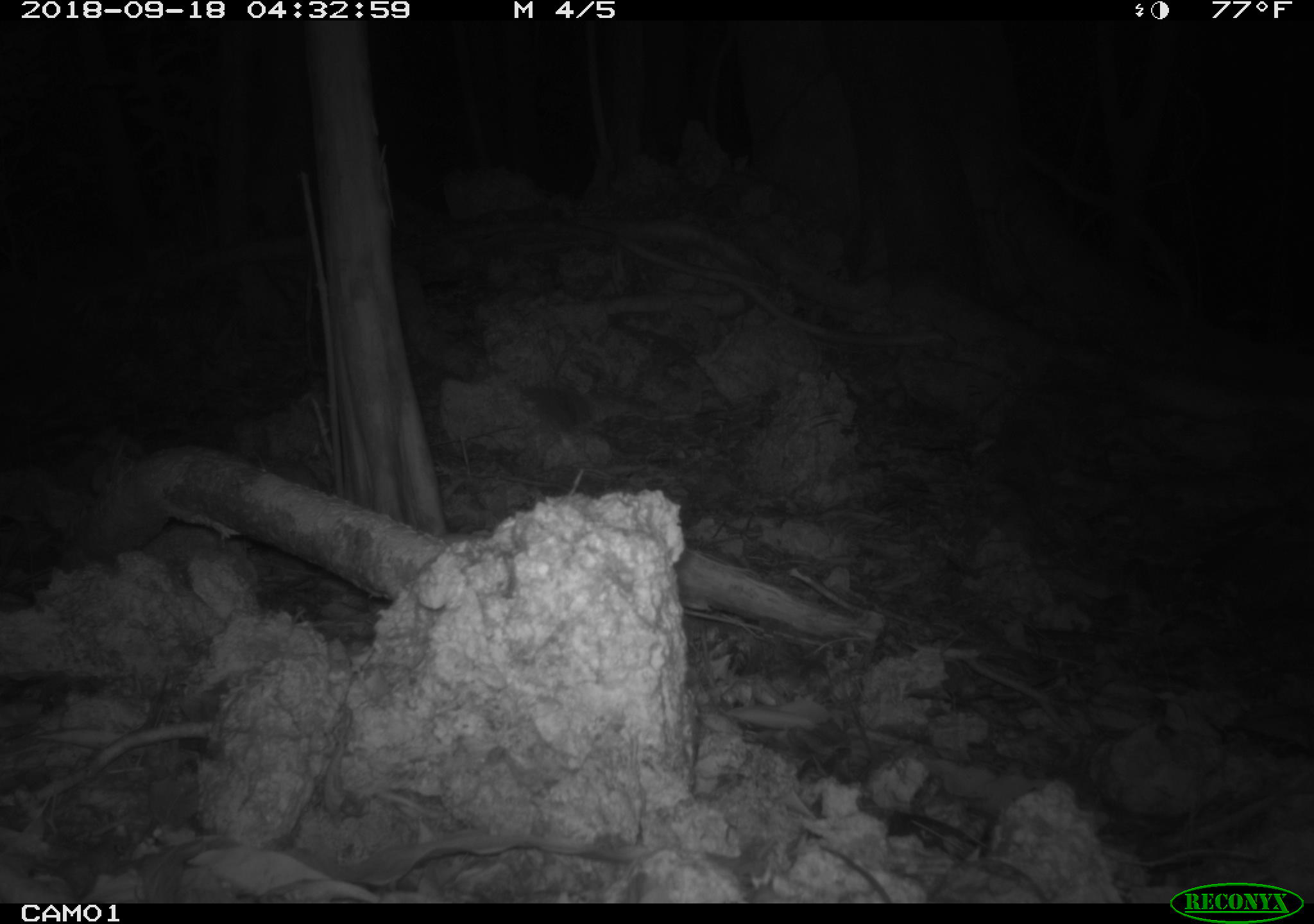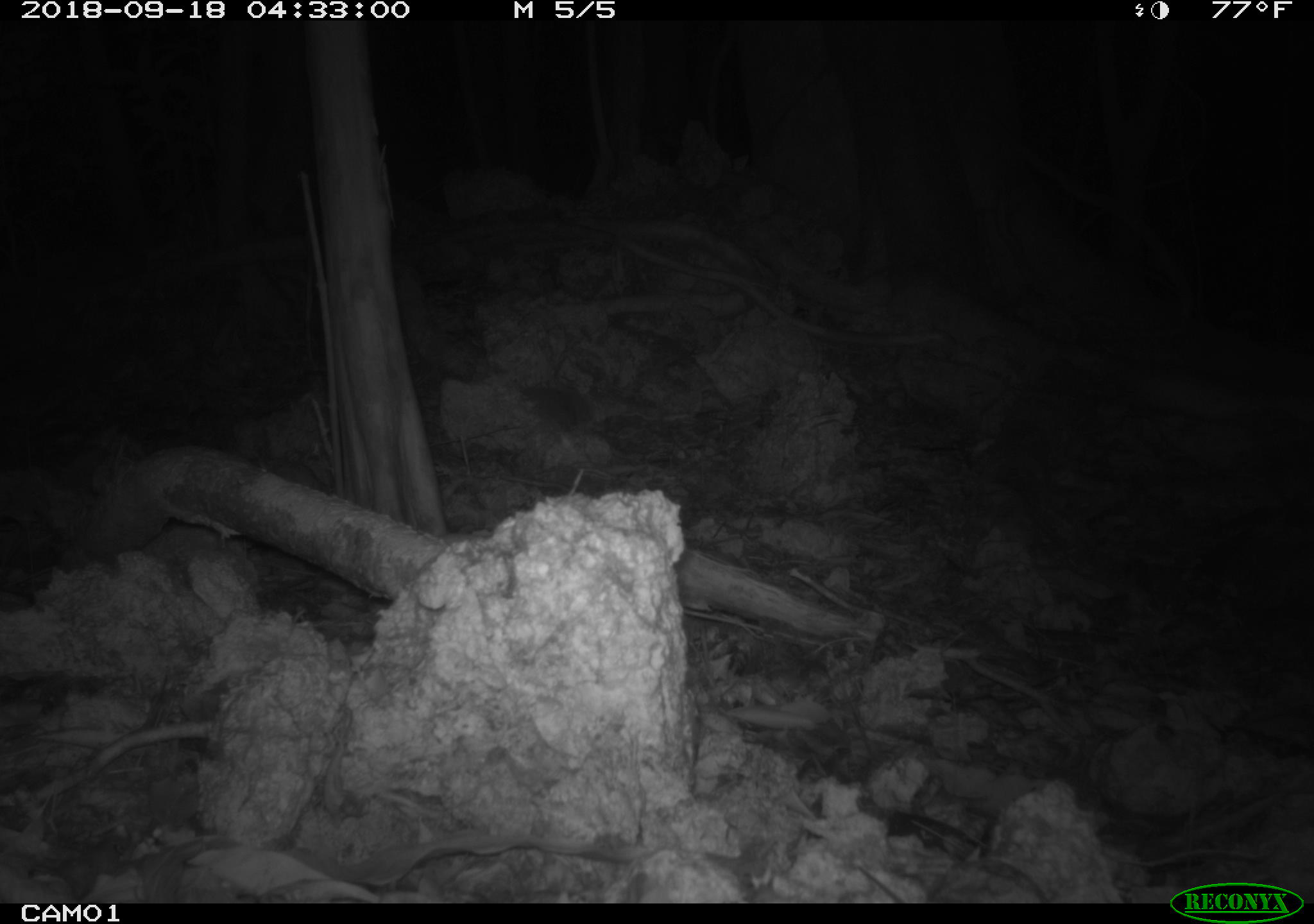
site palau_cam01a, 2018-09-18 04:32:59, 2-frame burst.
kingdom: Animalia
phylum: Chordata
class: Mammalia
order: Rodentia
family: Muridae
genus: Rattus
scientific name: Rattus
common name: rat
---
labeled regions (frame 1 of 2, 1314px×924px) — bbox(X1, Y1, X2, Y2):
rat: bbox(815, 841, 894, 905)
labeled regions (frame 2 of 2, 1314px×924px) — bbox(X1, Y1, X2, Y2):
rat: bbox(852, 858, 910, 905)